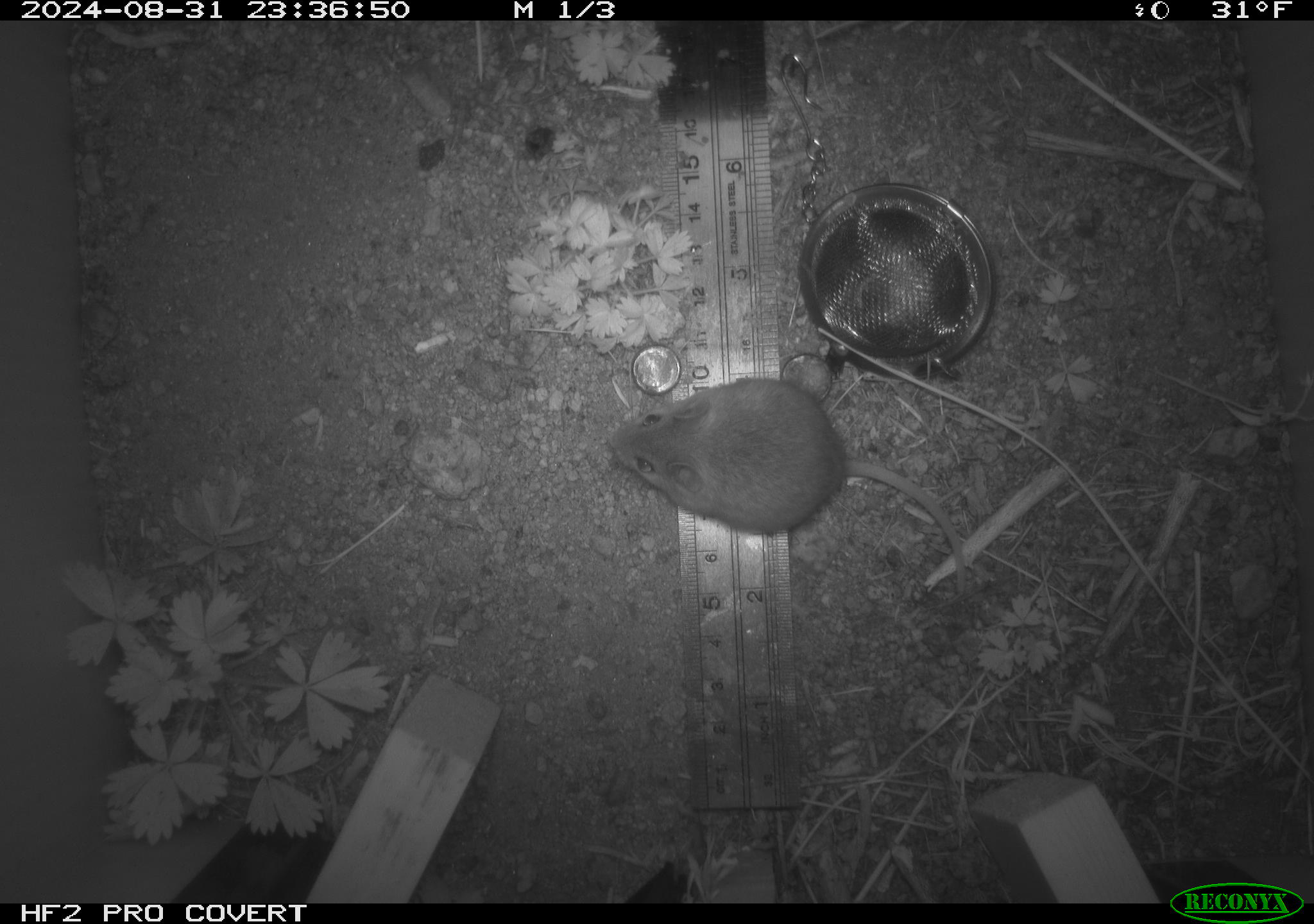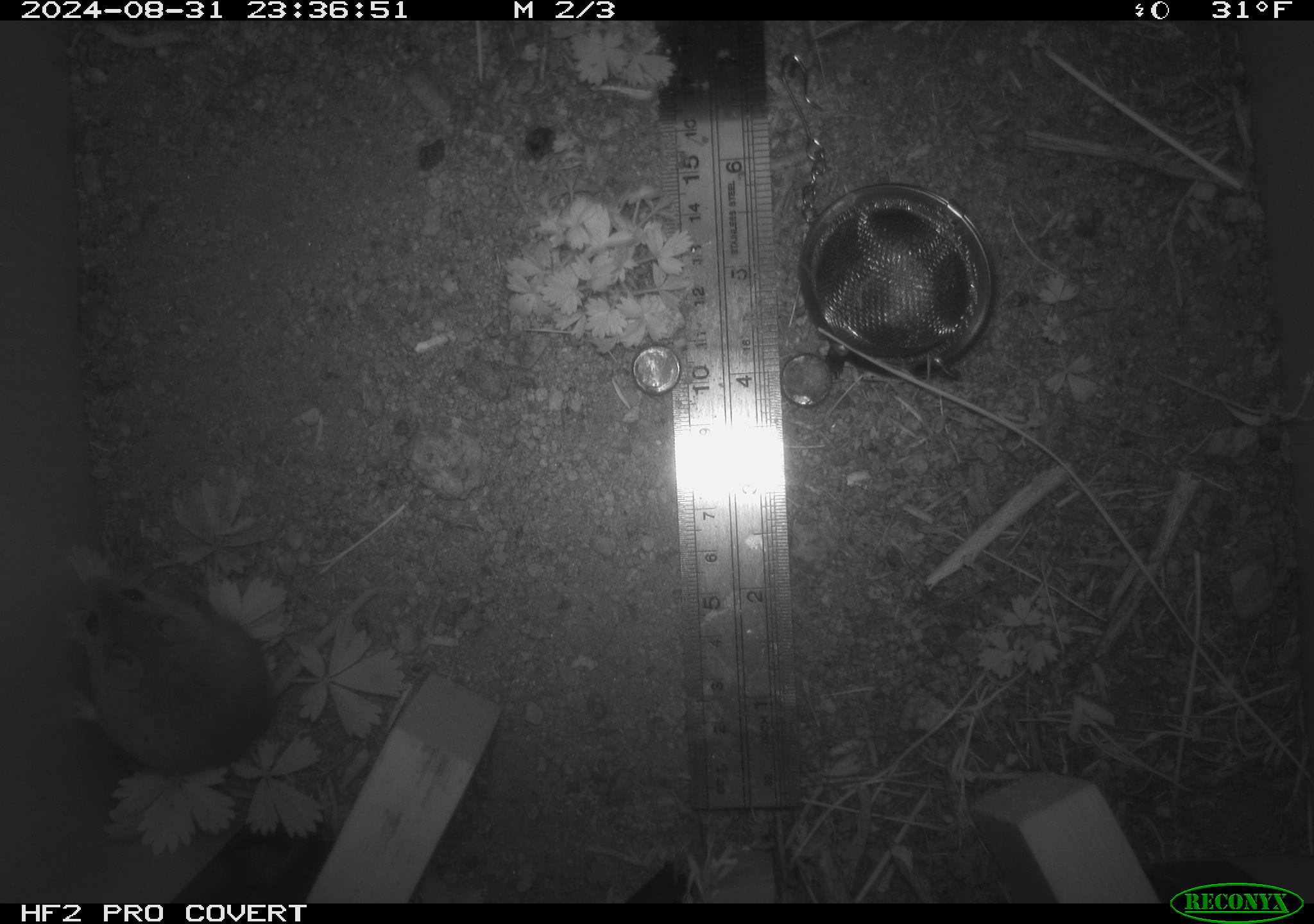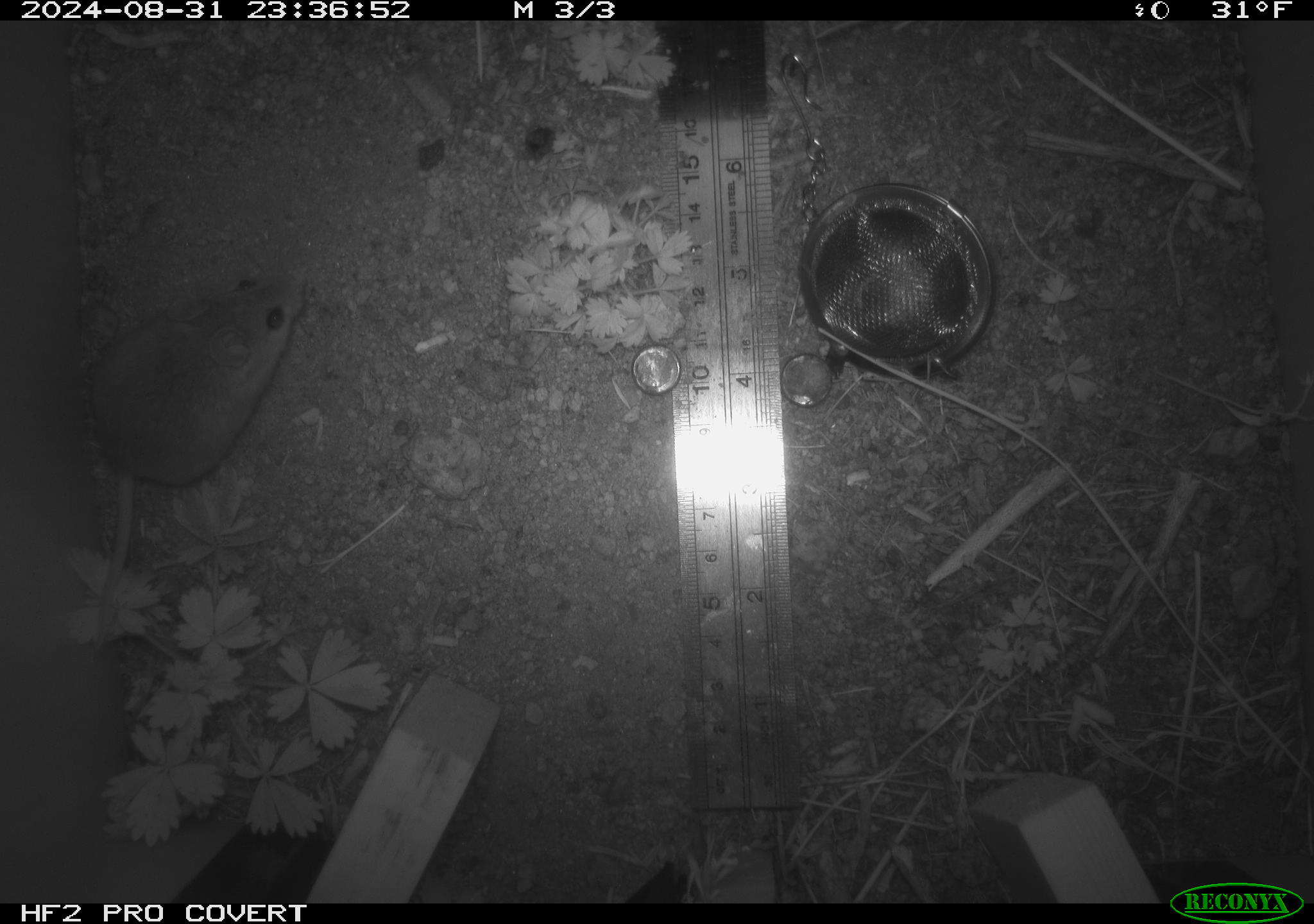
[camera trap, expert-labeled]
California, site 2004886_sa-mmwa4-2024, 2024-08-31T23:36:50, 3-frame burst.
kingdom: Animalia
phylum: Chordata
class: Mammalia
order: Rodentia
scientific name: Rodentia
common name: mouse species